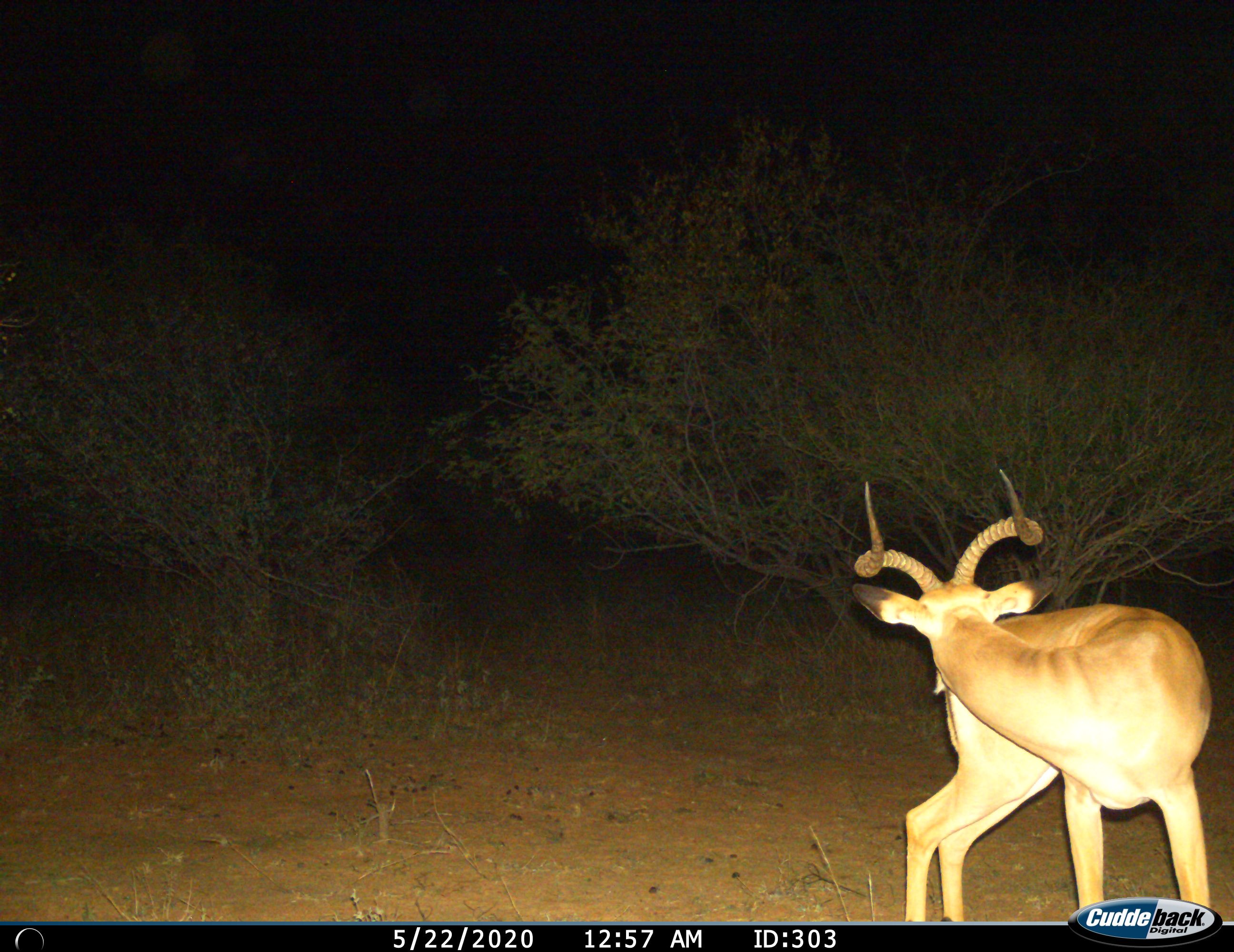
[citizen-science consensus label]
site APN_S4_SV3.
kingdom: Animalia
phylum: Chordata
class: Mammalia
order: Artiodactyla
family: Bovidae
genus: Aepyceros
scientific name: Aepyceros melampus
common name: impala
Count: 1.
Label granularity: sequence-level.